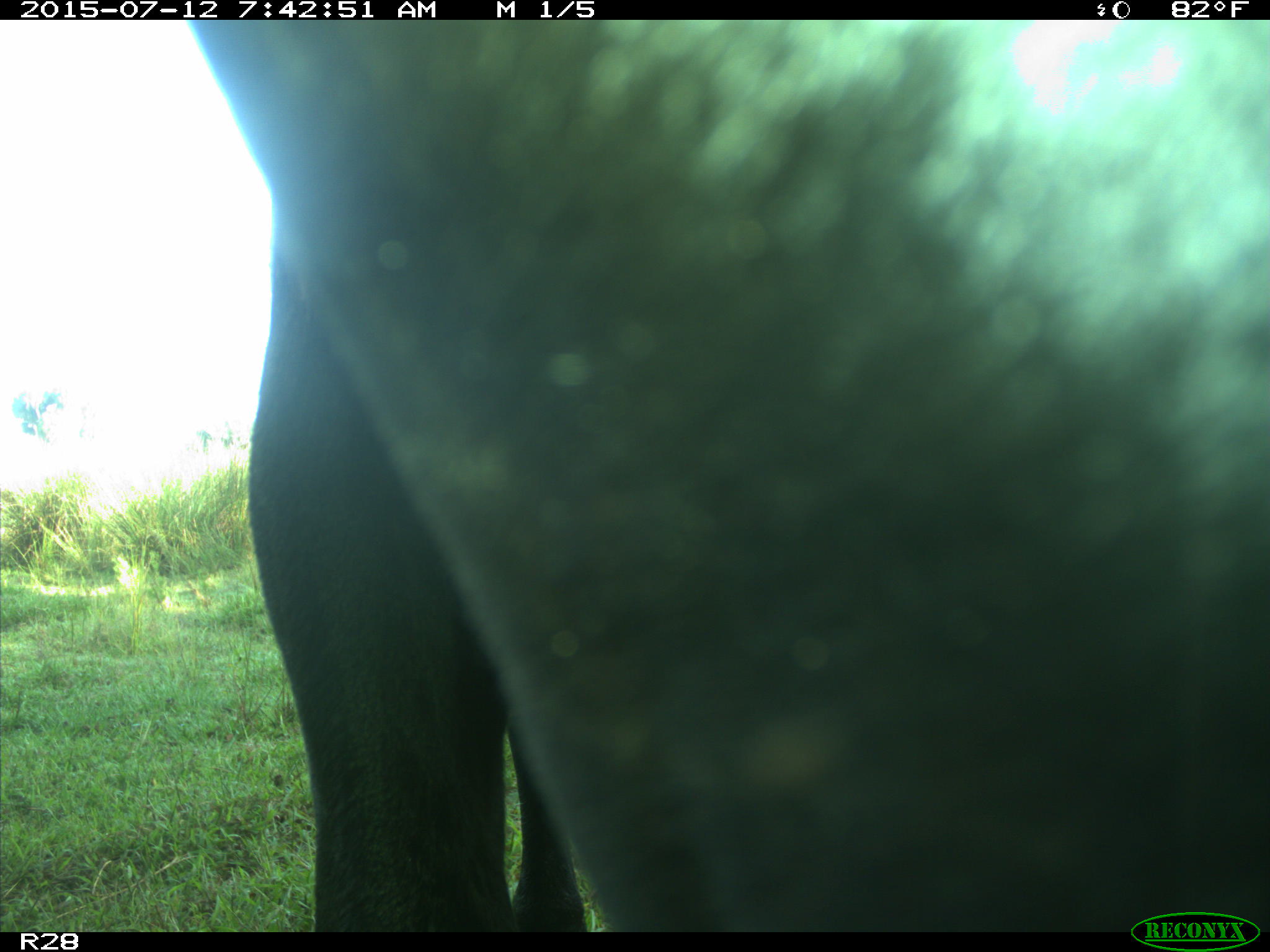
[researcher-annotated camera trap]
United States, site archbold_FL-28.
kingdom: Animalia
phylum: Chordata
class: Mammalia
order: Artiodactyla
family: Bovidae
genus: Bos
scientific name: Bos taurus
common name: domestic cow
Bos taurus (domestic cow).